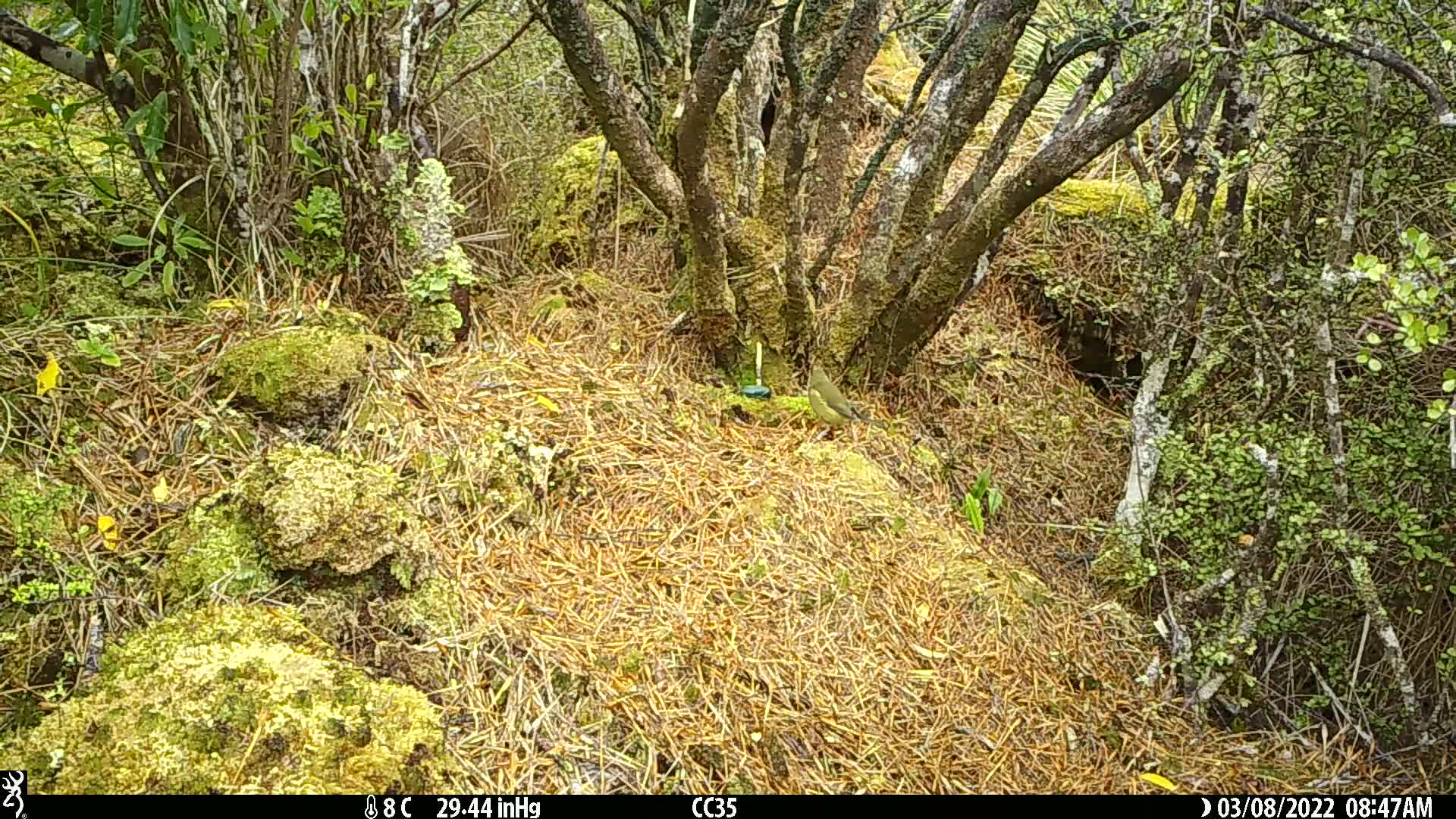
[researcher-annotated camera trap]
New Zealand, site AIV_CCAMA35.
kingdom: Animalia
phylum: Chordata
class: Aves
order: Passeriformes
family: Meliphagidae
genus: Anthornis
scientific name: Anthornis melanura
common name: new zealand bellbird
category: bellbird